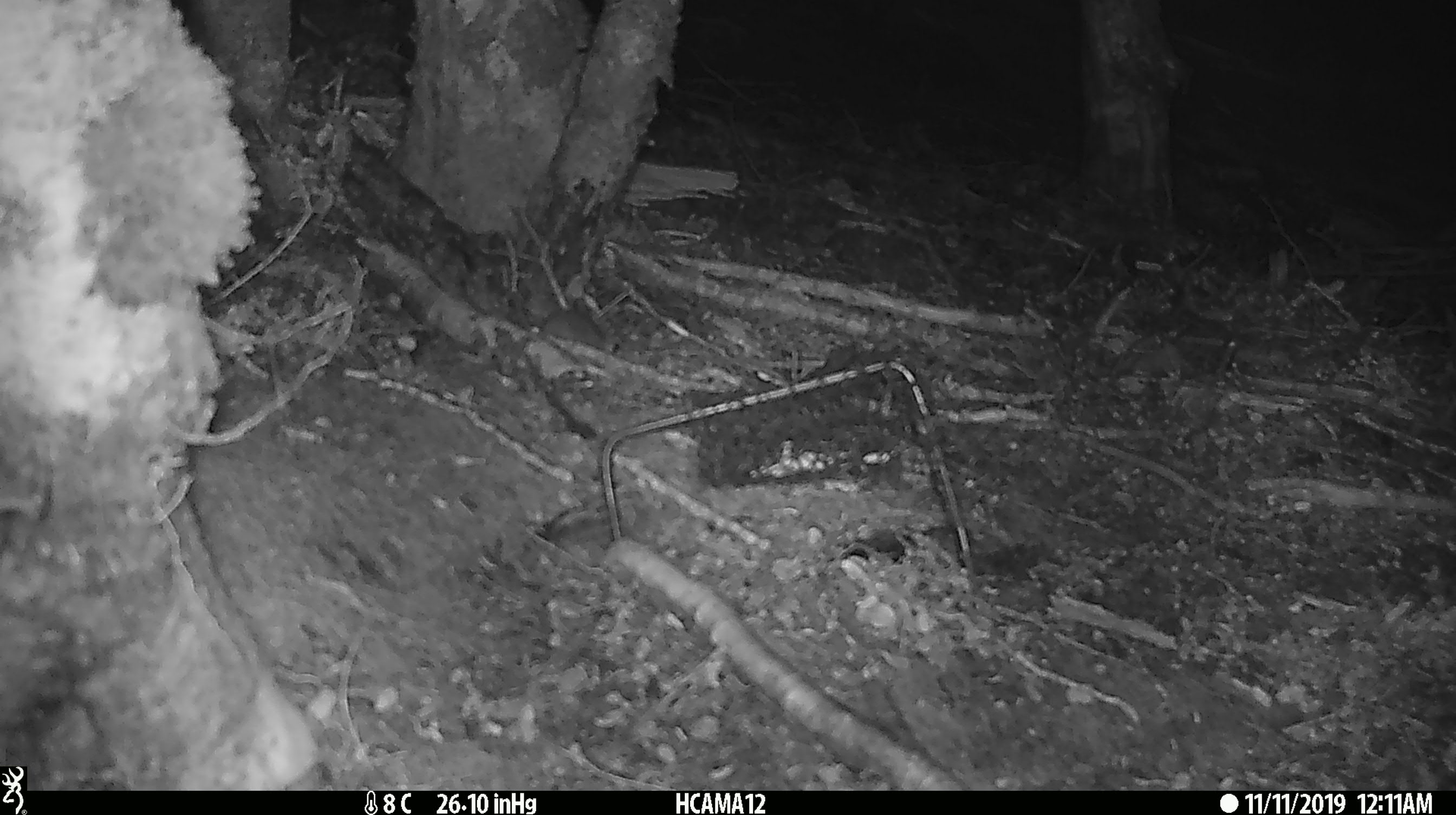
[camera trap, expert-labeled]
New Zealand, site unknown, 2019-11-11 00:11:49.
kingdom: Animalia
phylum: Chordata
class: Mammalia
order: Rodentia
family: Muridae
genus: Mus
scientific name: Mus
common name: mouse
Mouse (Mus).